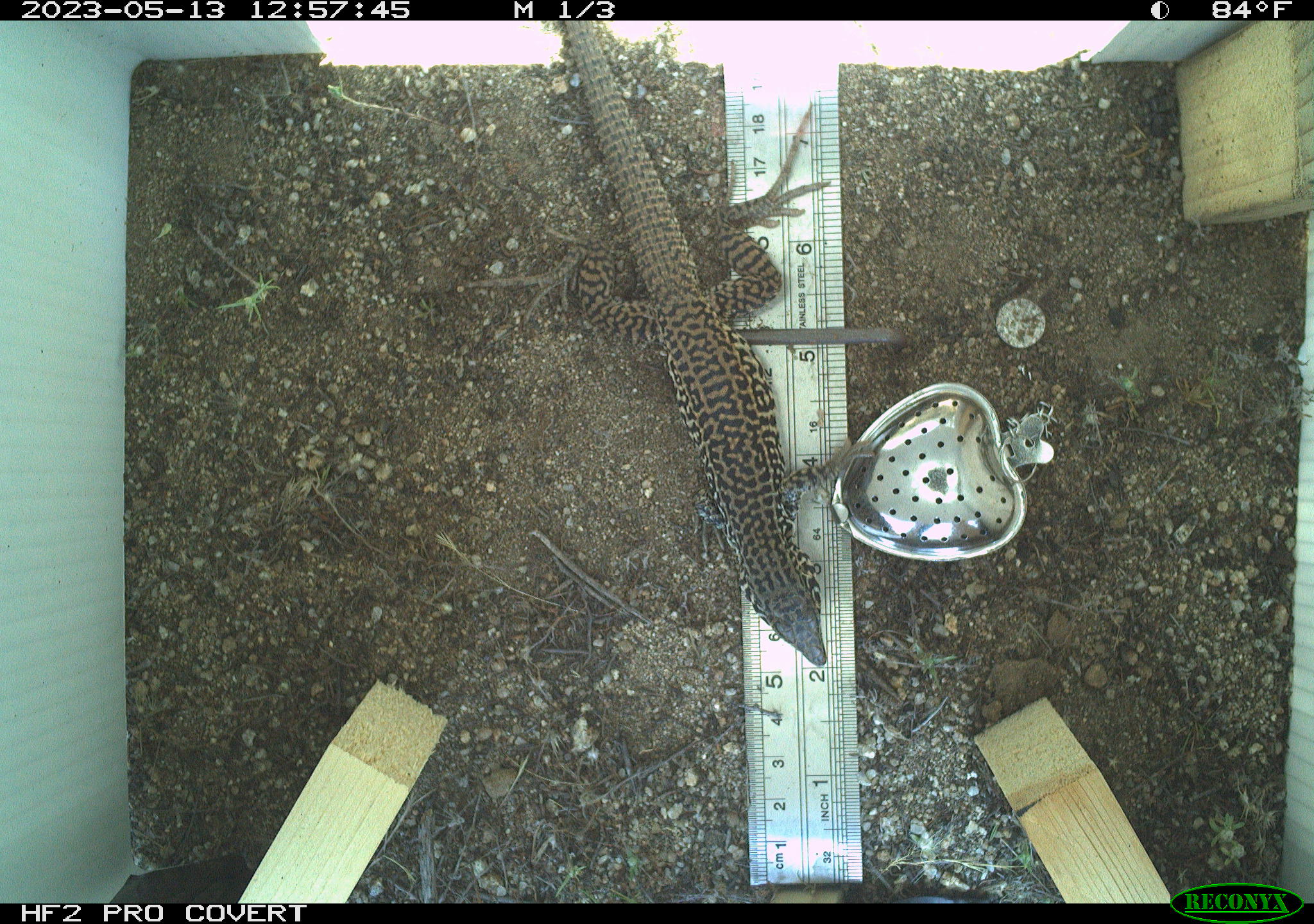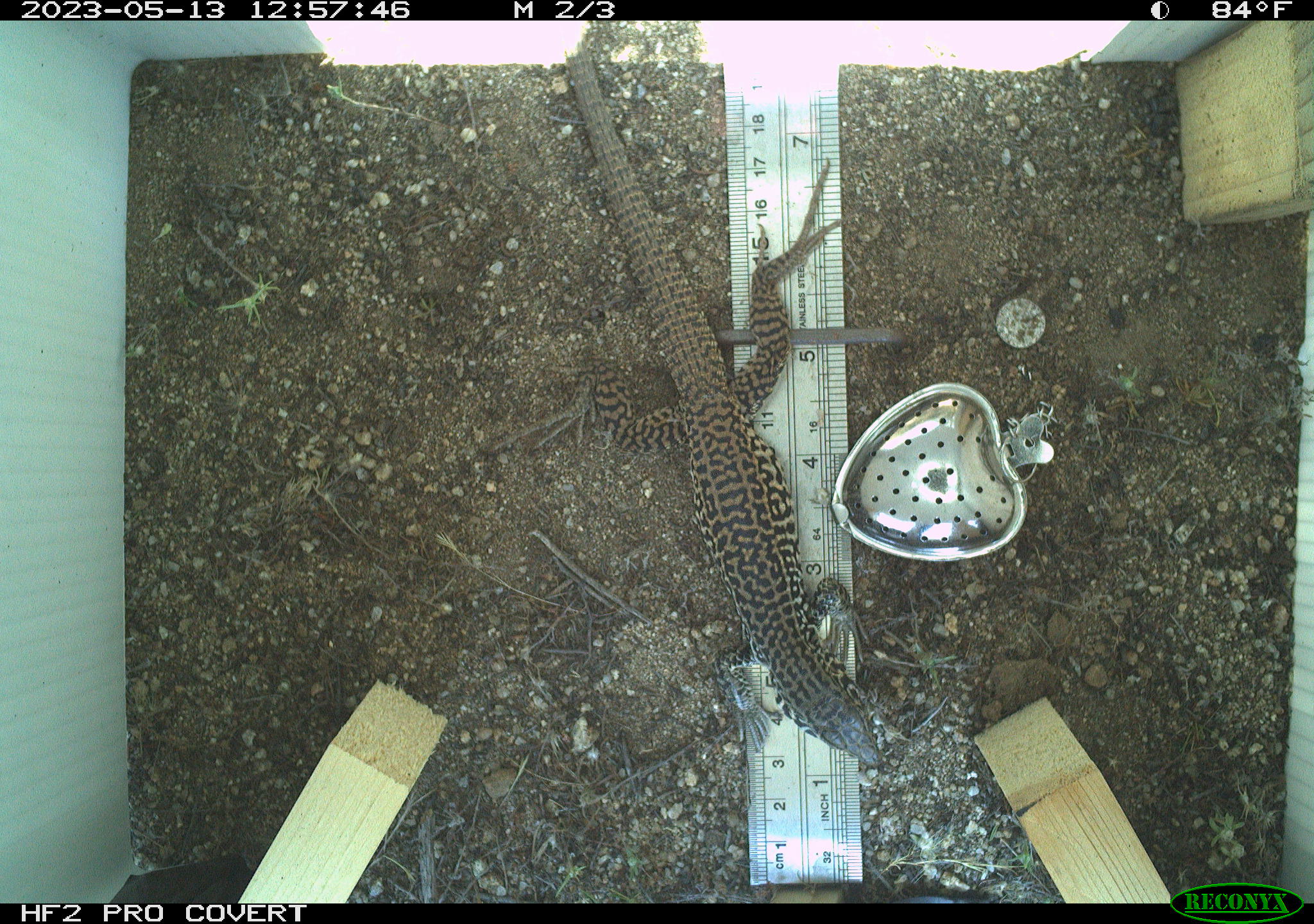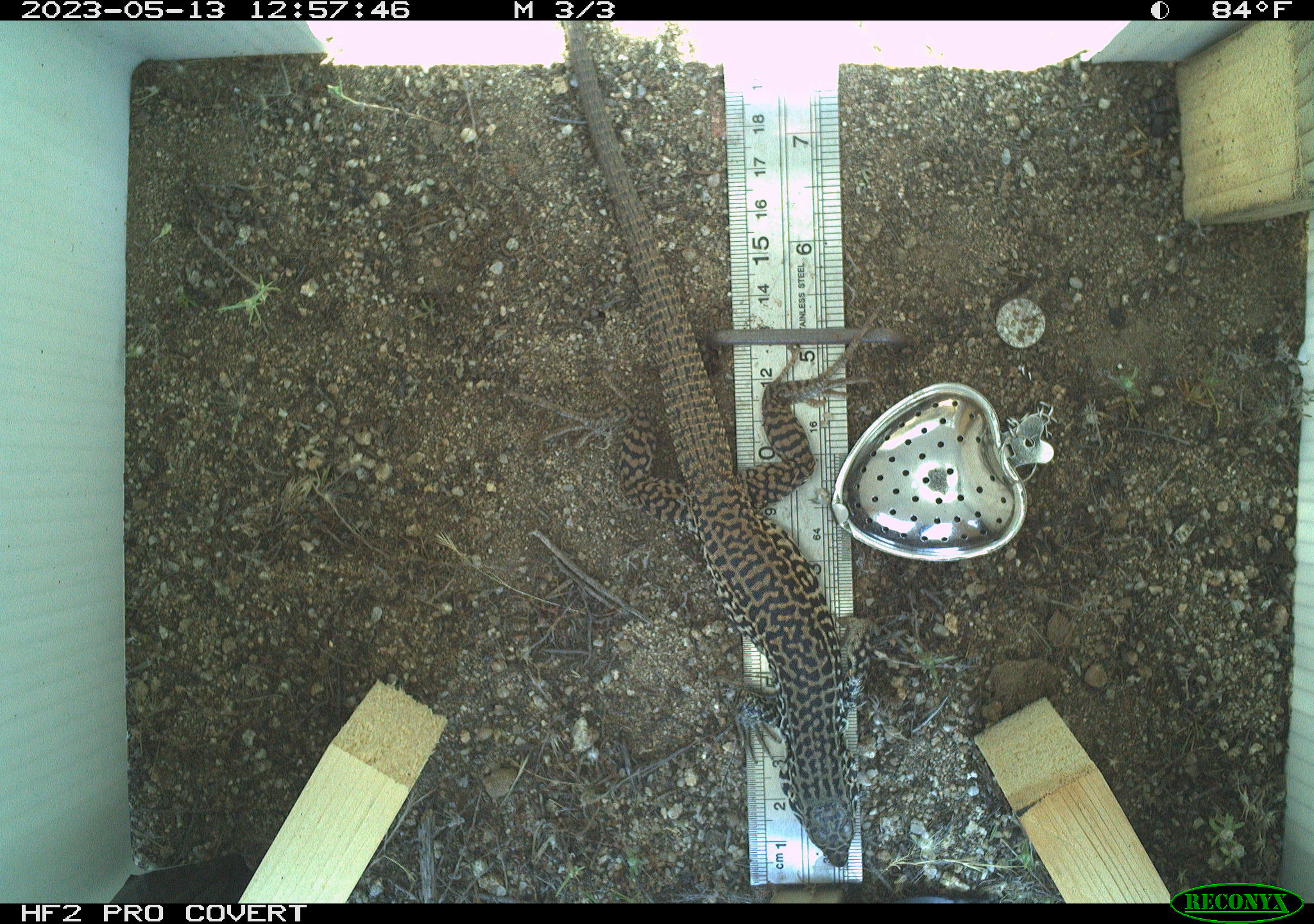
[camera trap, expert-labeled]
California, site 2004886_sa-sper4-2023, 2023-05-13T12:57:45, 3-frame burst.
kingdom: Animalia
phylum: Chordata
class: Reptilia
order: Squamata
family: Teiidae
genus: Aspidoscelis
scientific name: Aspidoscelis tigris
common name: western whiptail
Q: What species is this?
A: Western whiptail (Aspidoscelis tigris).